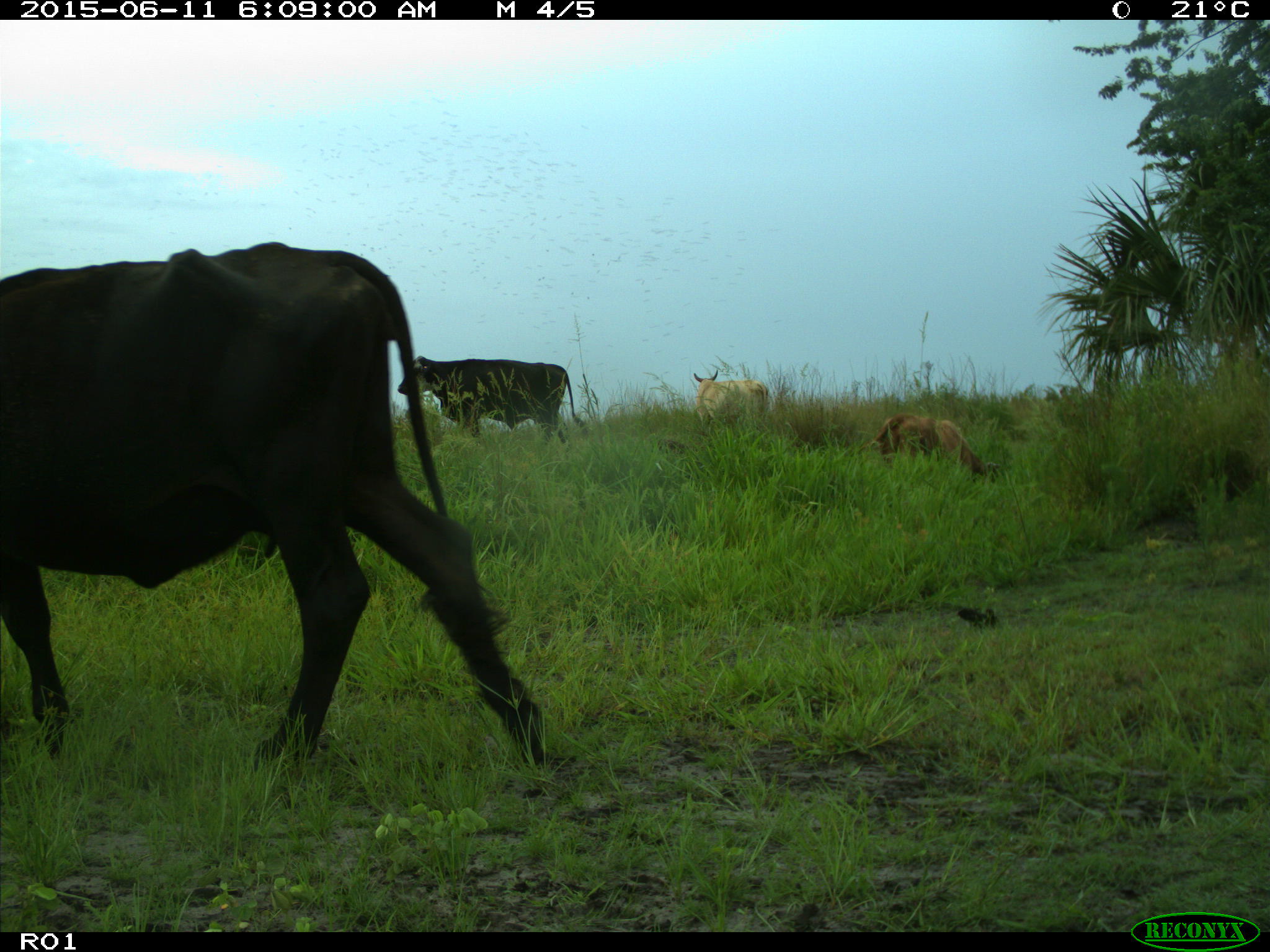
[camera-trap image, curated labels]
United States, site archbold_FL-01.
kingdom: Animalia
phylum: Chordata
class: Mammalia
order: Artiodactyla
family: Bovidae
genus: Bos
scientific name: Bos taurus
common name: domestic cow